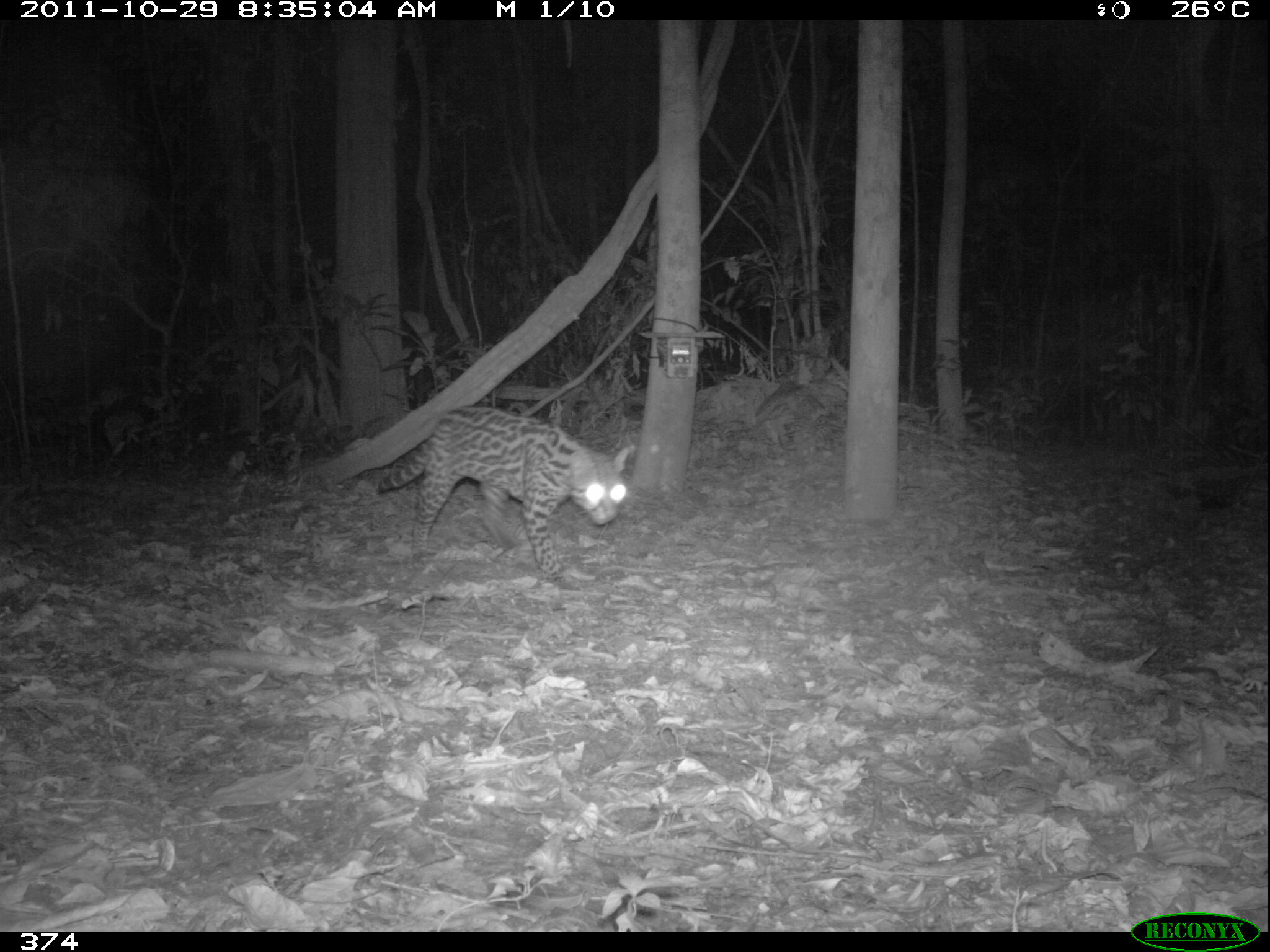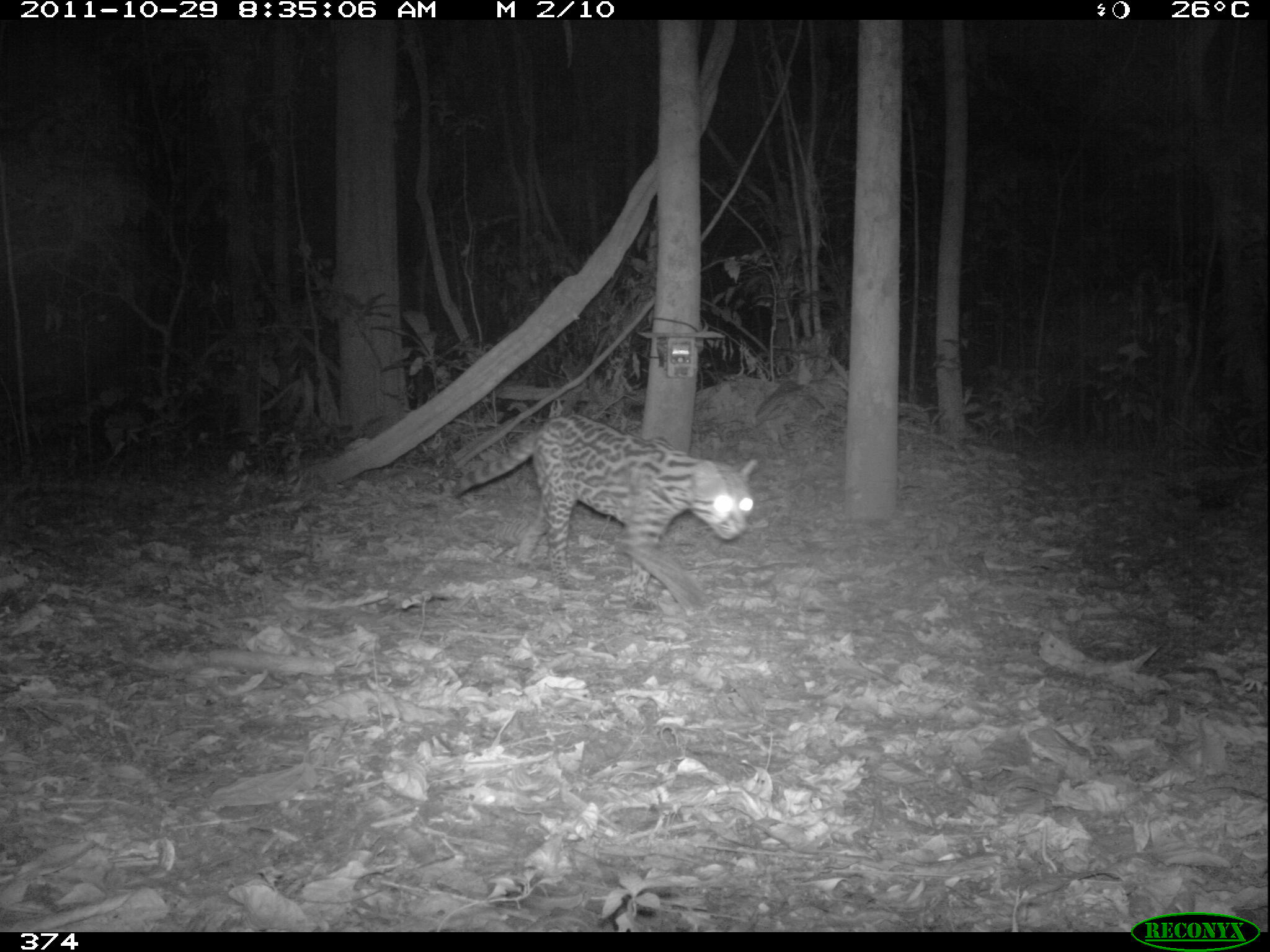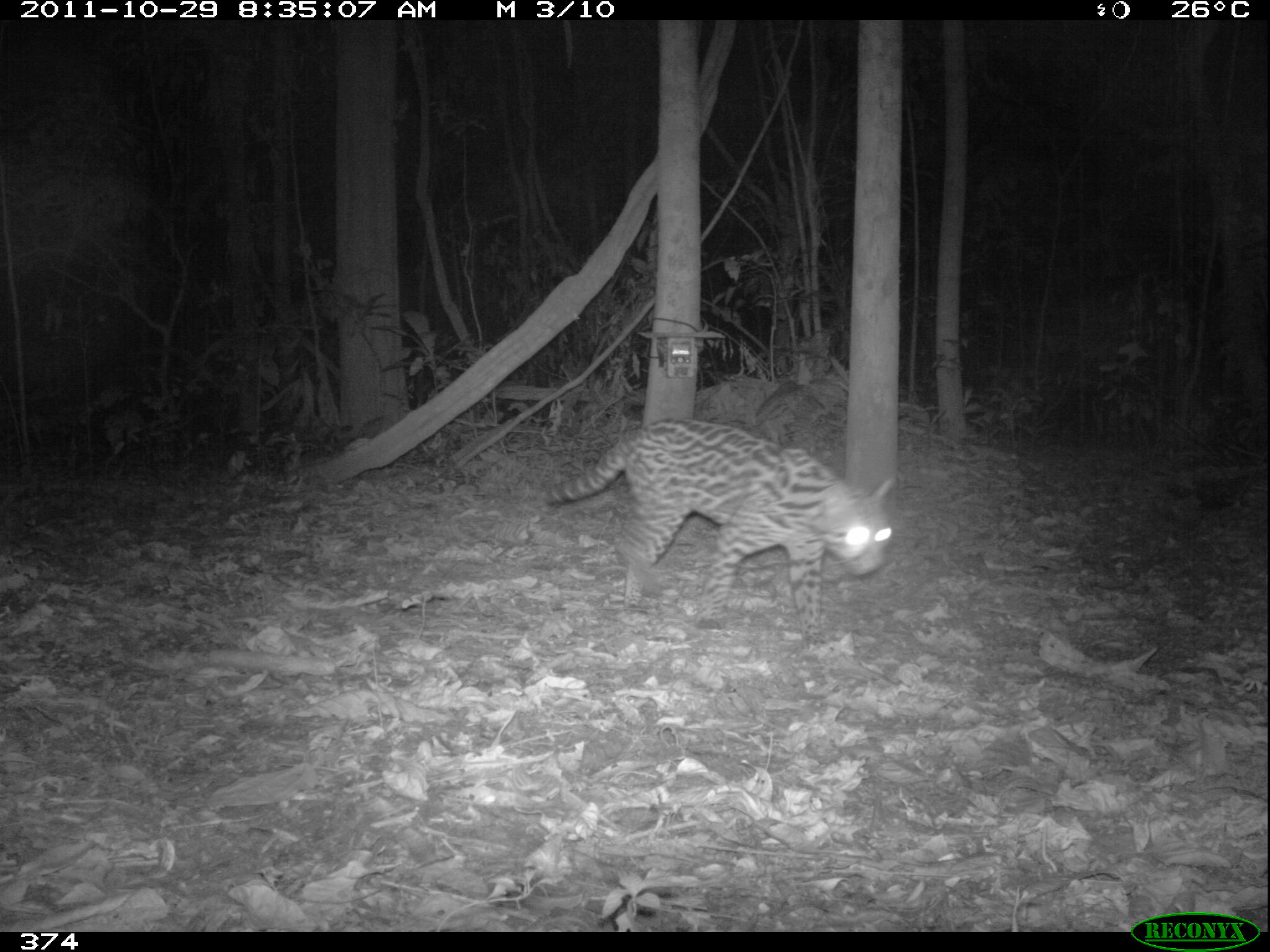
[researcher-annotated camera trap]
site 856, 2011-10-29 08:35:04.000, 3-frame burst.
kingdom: Animalia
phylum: Chordata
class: Mammalia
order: Carnivora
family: Felidae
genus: Leopardus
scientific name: Leopardus pardalis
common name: ocelot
Leopardus pardalis (ocelot).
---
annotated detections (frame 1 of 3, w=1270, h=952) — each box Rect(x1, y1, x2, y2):
leopardus pardalis: Rect(370, 408, 628, 584)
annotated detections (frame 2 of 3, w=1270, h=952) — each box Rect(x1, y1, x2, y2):
leopardus pardalis: Rect(448, 413, 754, 615)